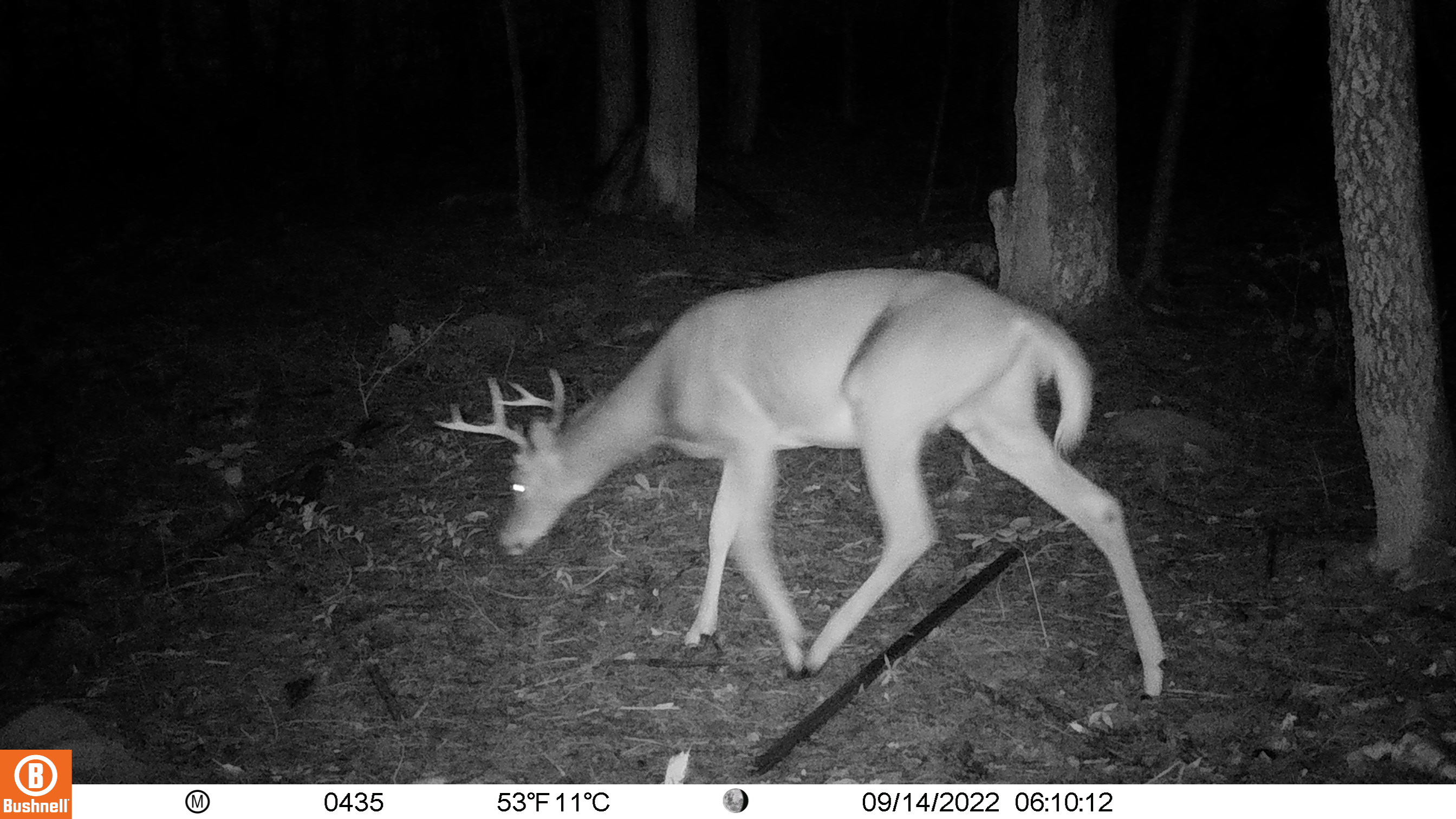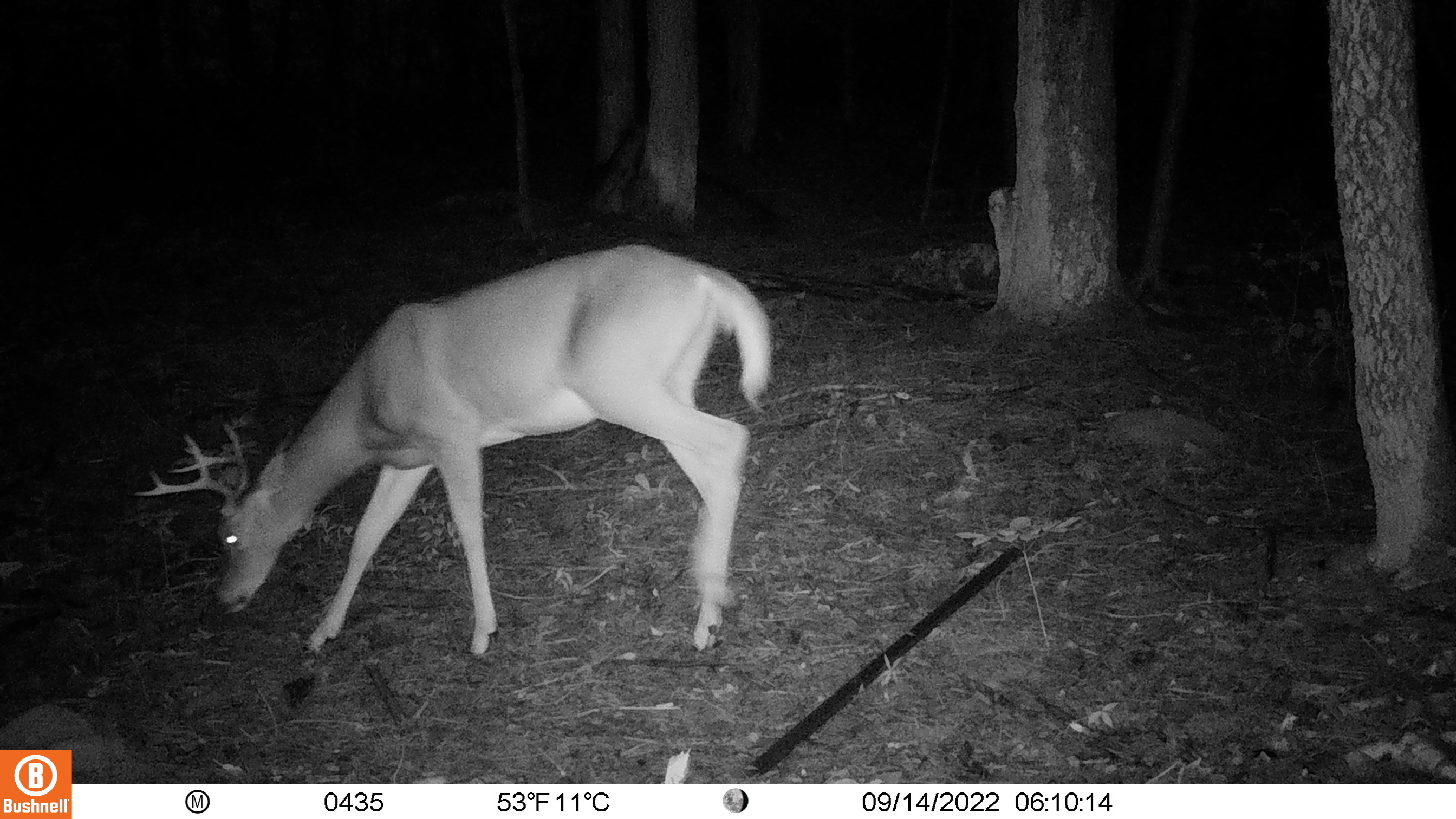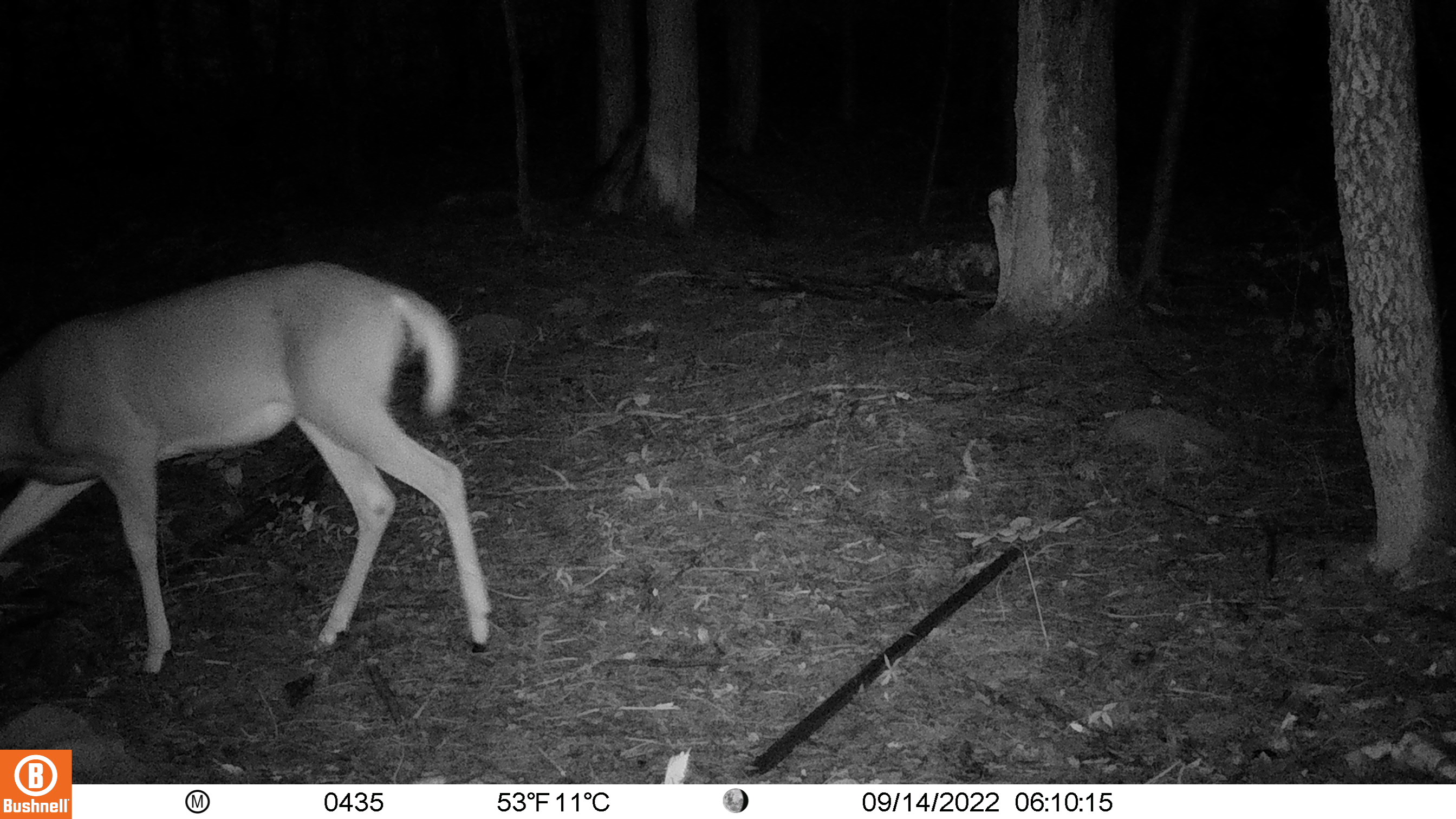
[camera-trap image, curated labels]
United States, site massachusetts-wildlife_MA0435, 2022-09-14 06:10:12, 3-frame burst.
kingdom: Animalia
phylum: Chordata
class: Mammalia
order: Artiodactyla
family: Cervidae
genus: Odocoileus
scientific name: Odocoileus virginianus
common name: white-tailed deer